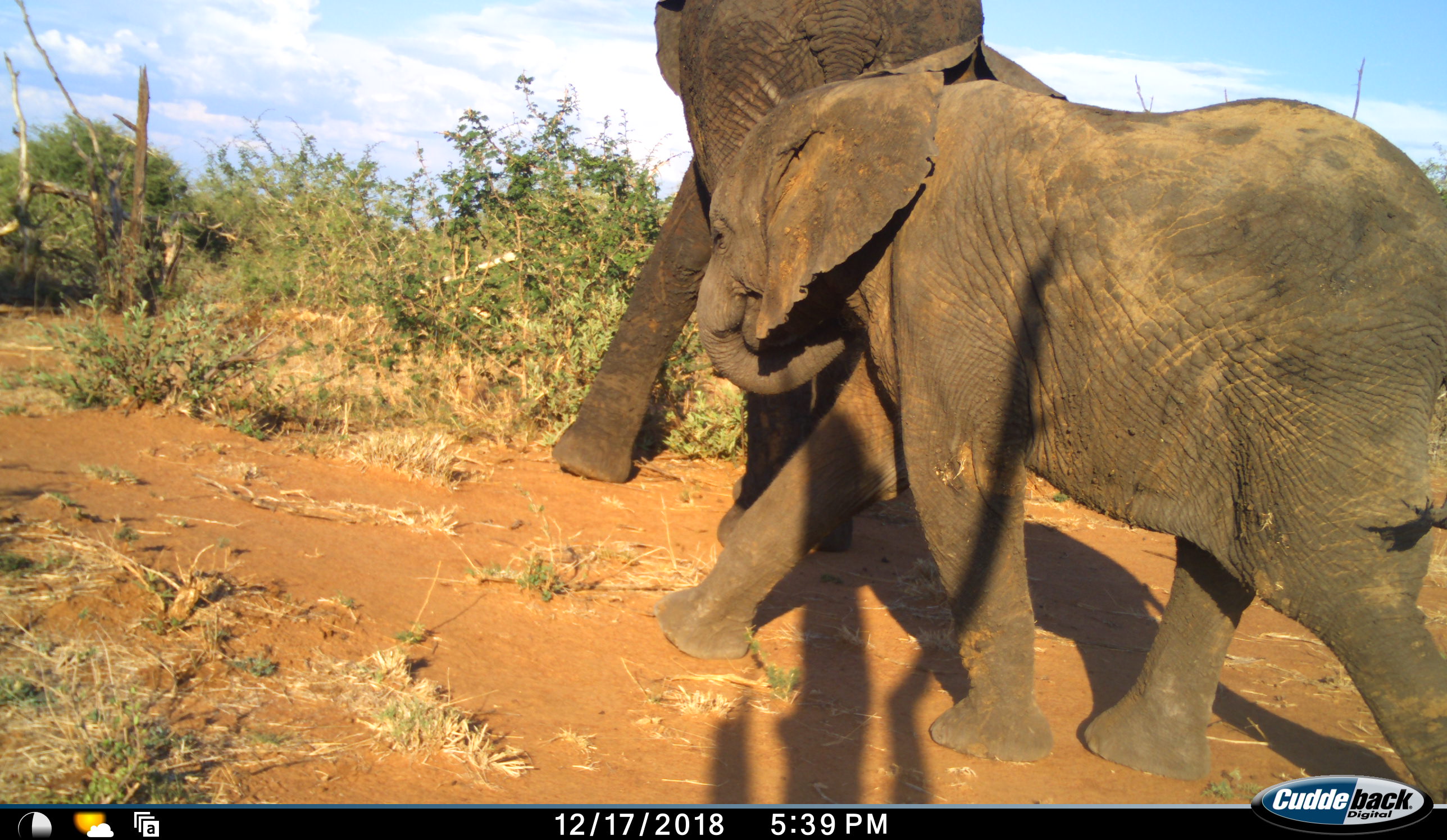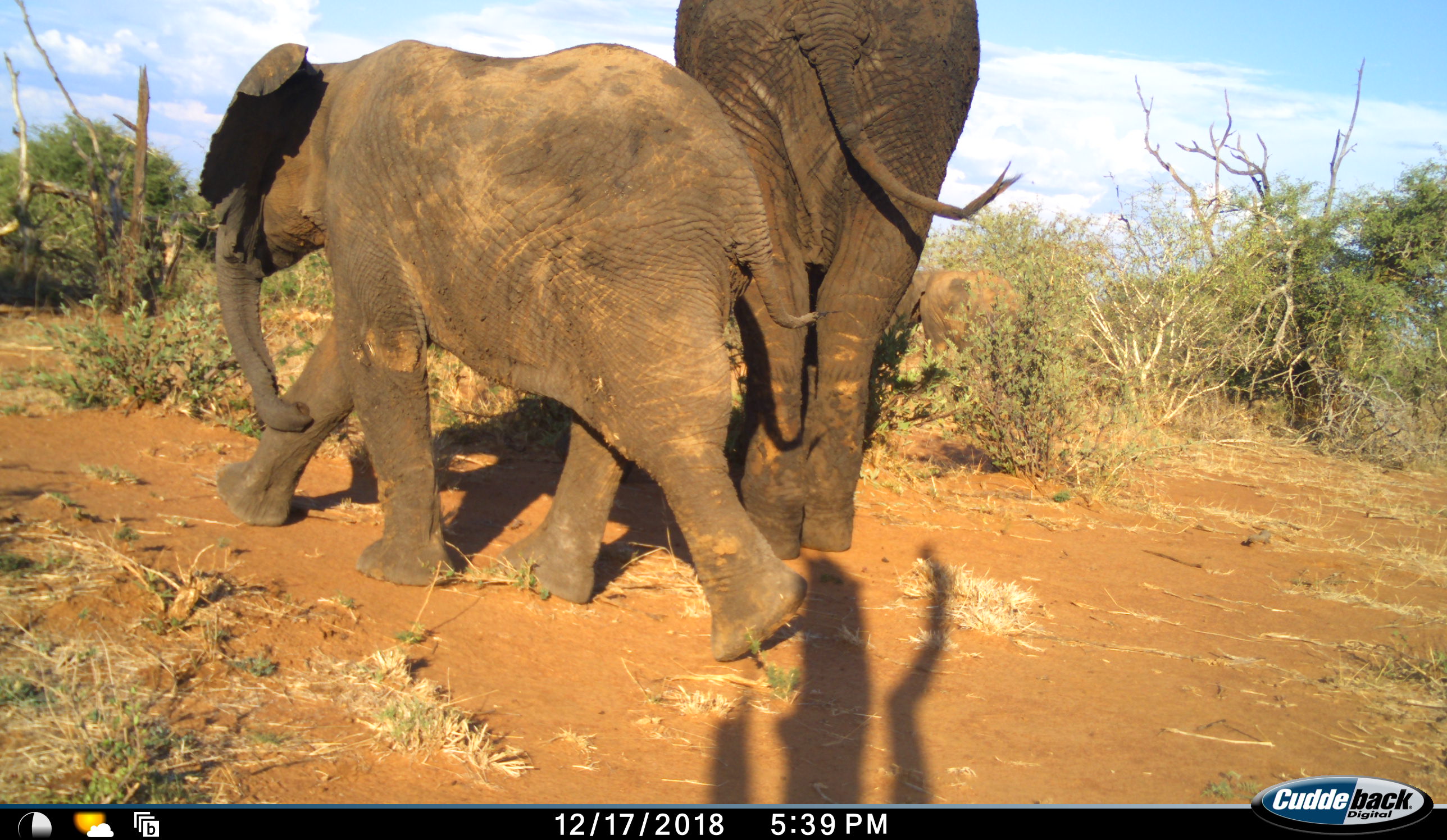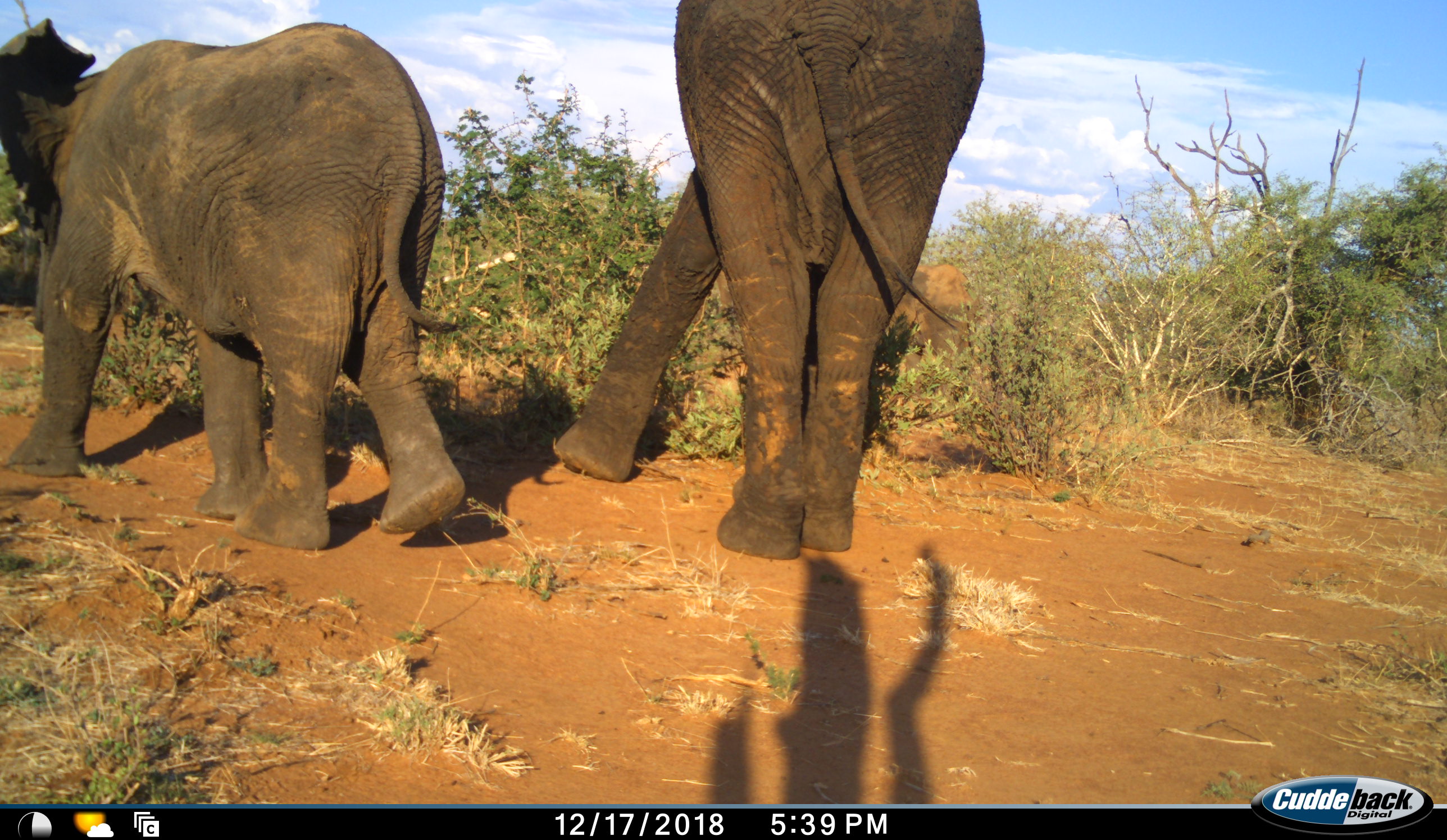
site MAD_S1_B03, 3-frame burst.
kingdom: Animalia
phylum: Chordata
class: Mammalia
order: Proboscidea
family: Elephantidae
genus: Loxodonta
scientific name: Loxodonta africana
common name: african bush elephant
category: elephant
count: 3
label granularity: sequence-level